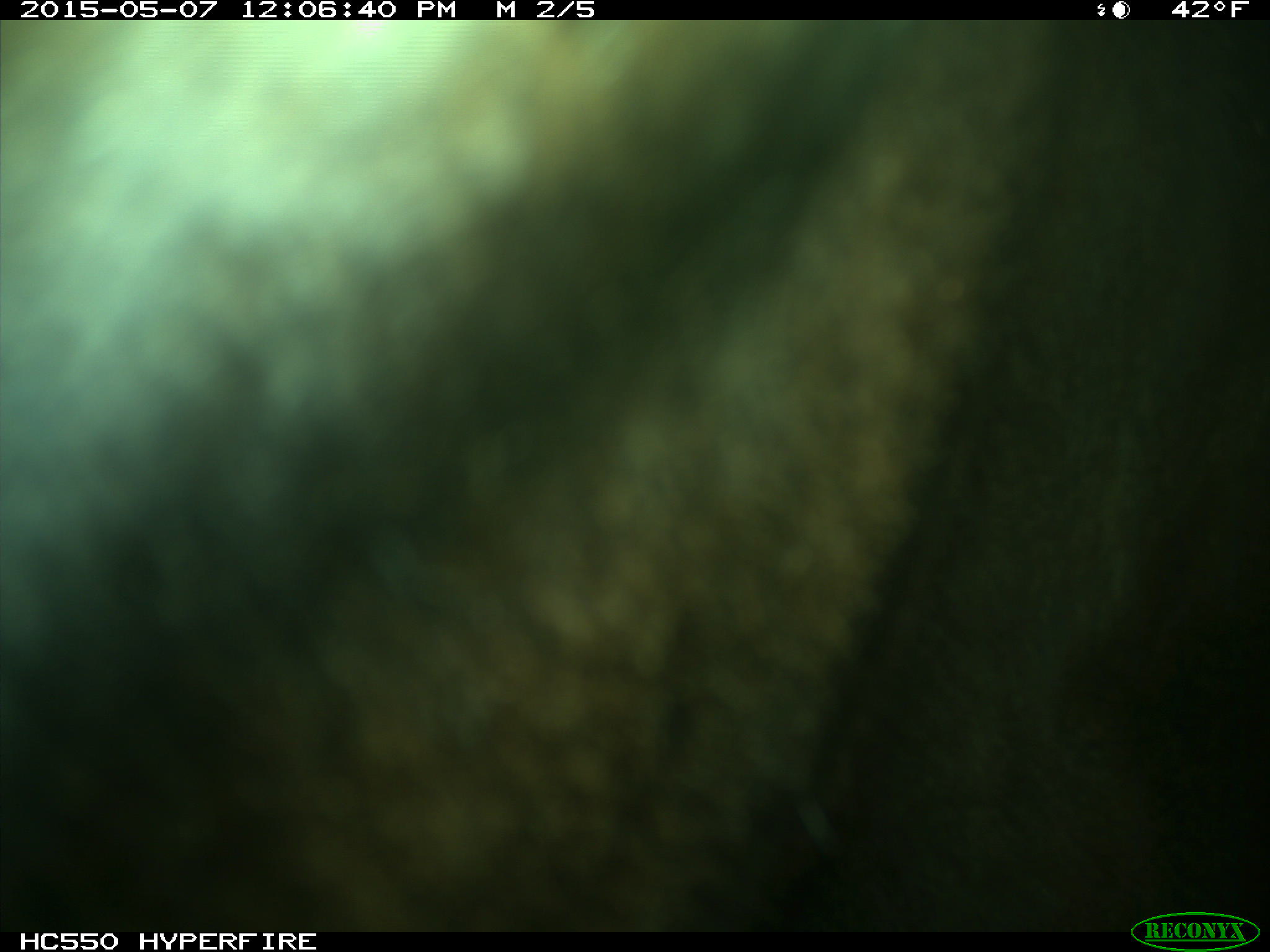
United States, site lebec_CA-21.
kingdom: Animalia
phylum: Chordata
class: Mammalia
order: Artiodactyla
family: Bovidae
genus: Bos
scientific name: Bos taurus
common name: domestic cow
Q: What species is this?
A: Bos taurus (domestic cow).